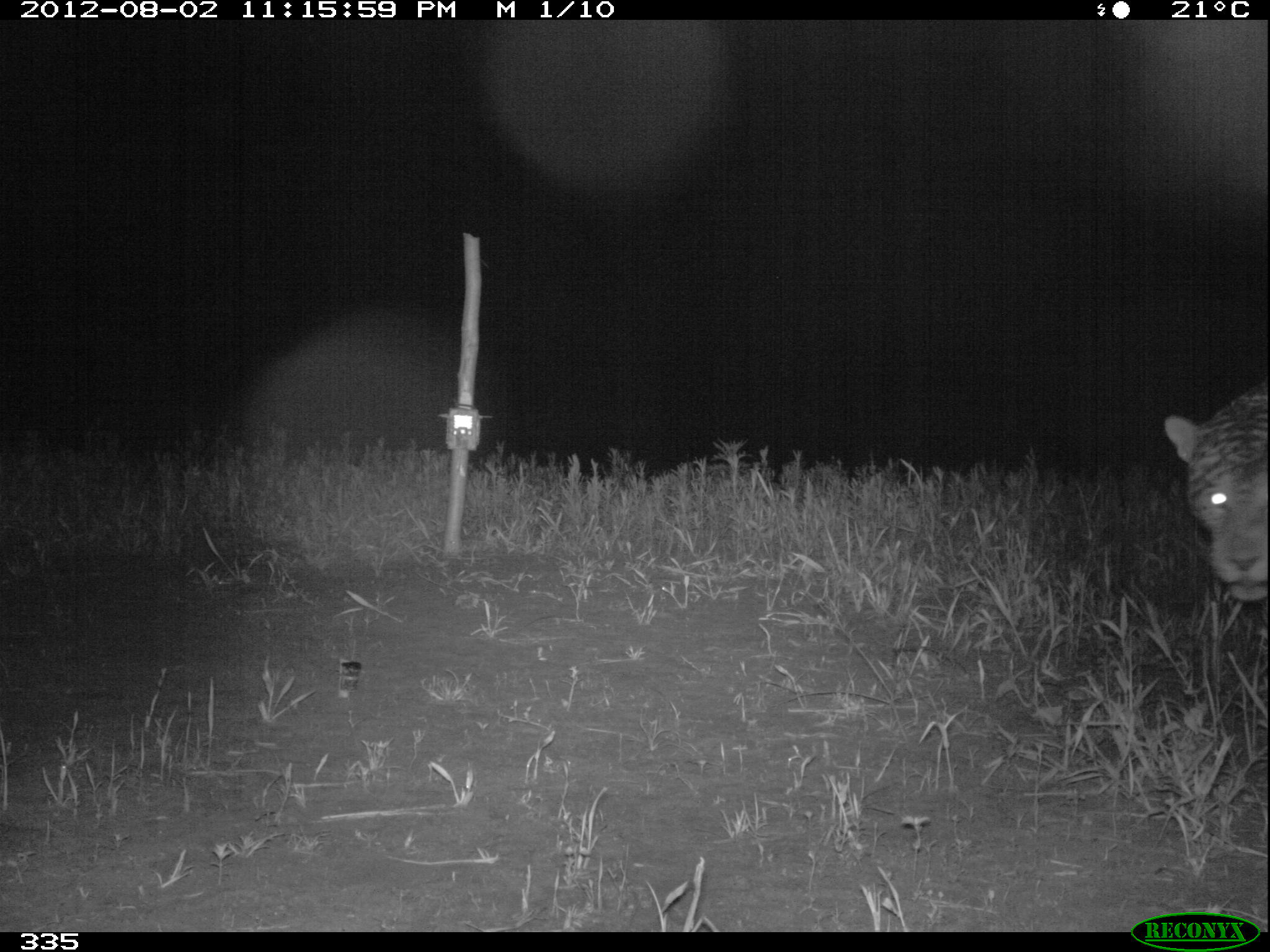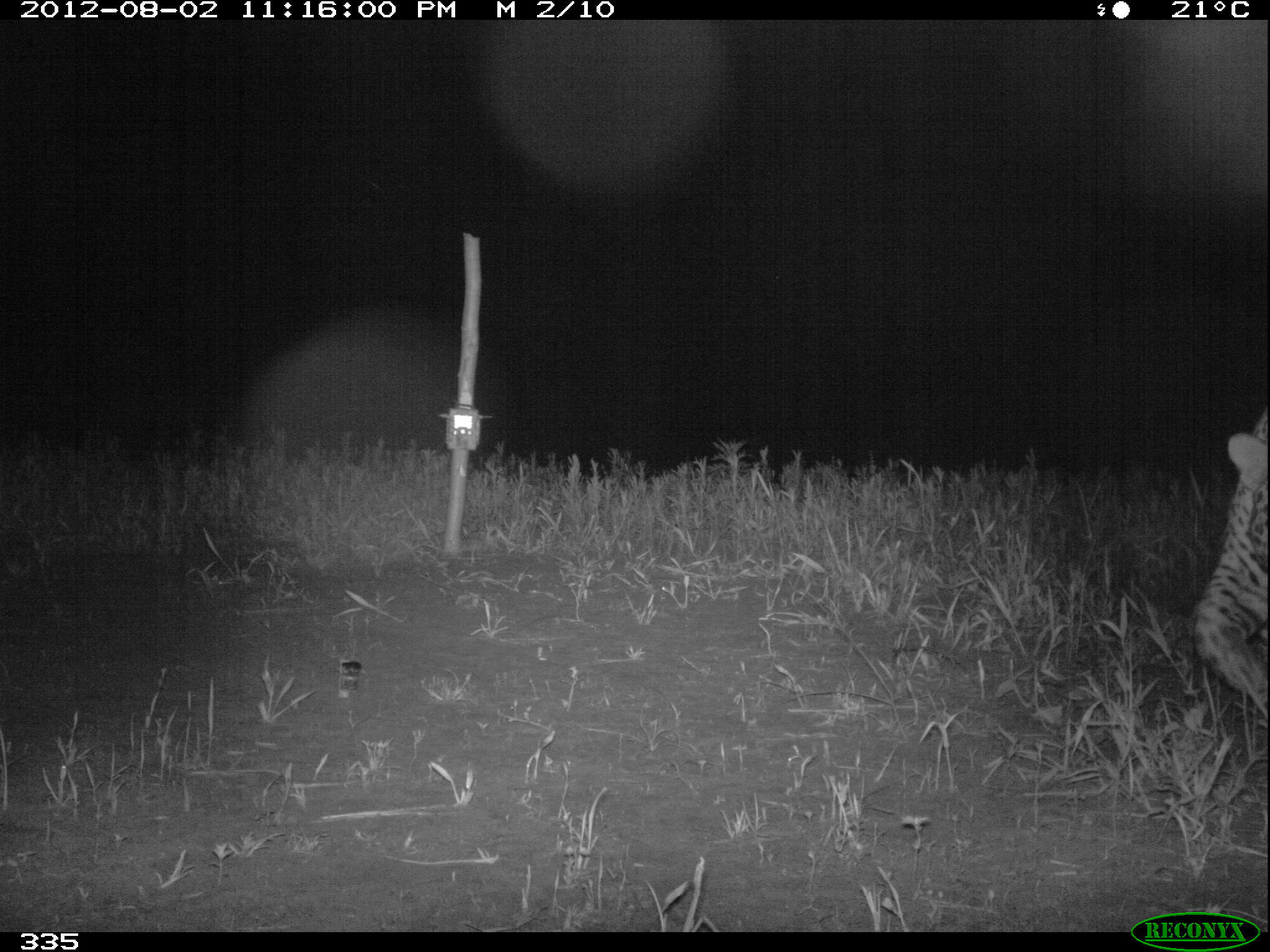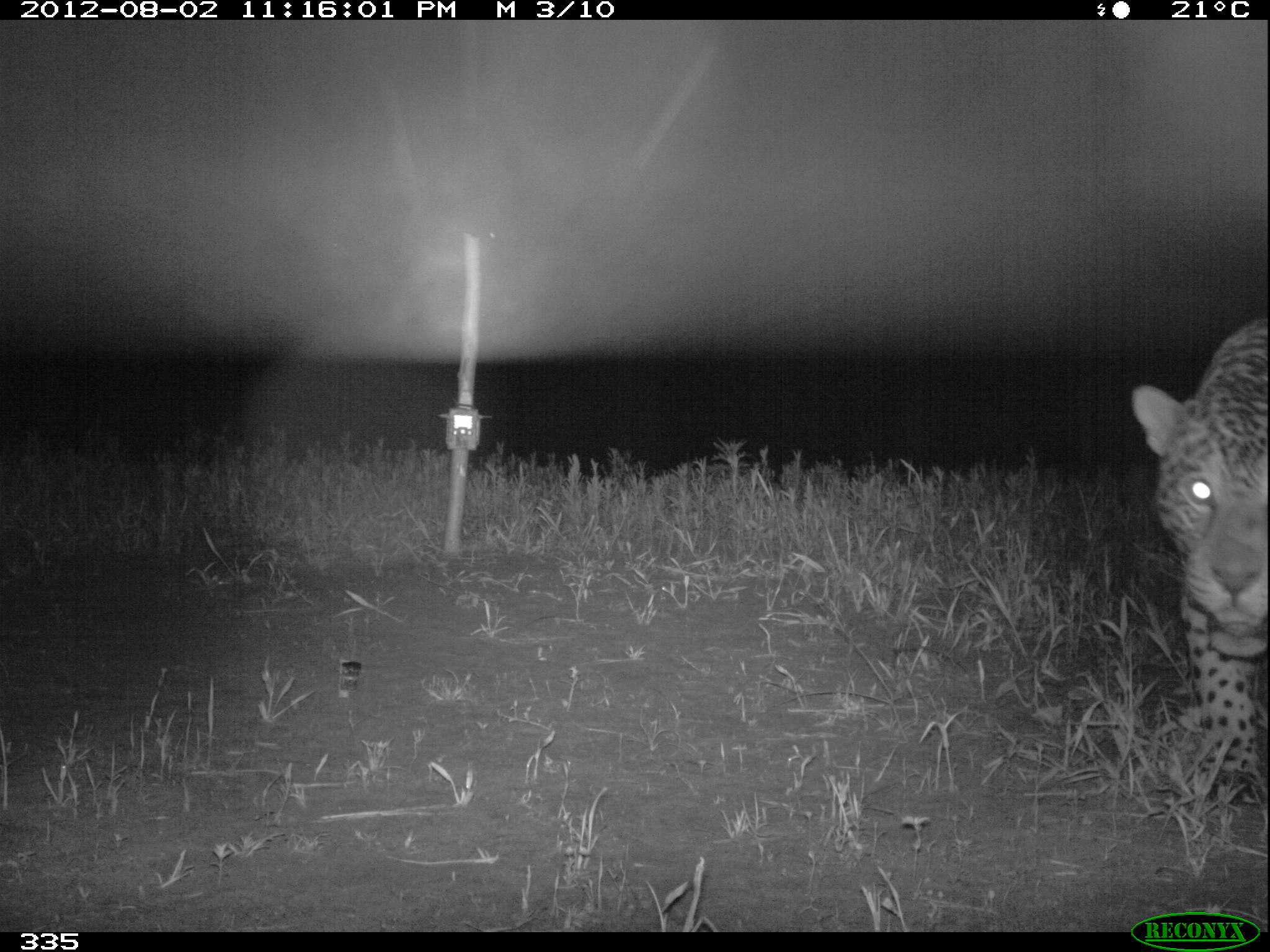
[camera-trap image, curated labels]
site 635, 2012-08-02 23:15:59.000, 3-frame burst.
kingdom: Animalia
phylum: Chordata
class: Mammalia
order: Carnivora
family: Felidae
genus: Panthera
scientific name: Panthera onca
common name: jaguar